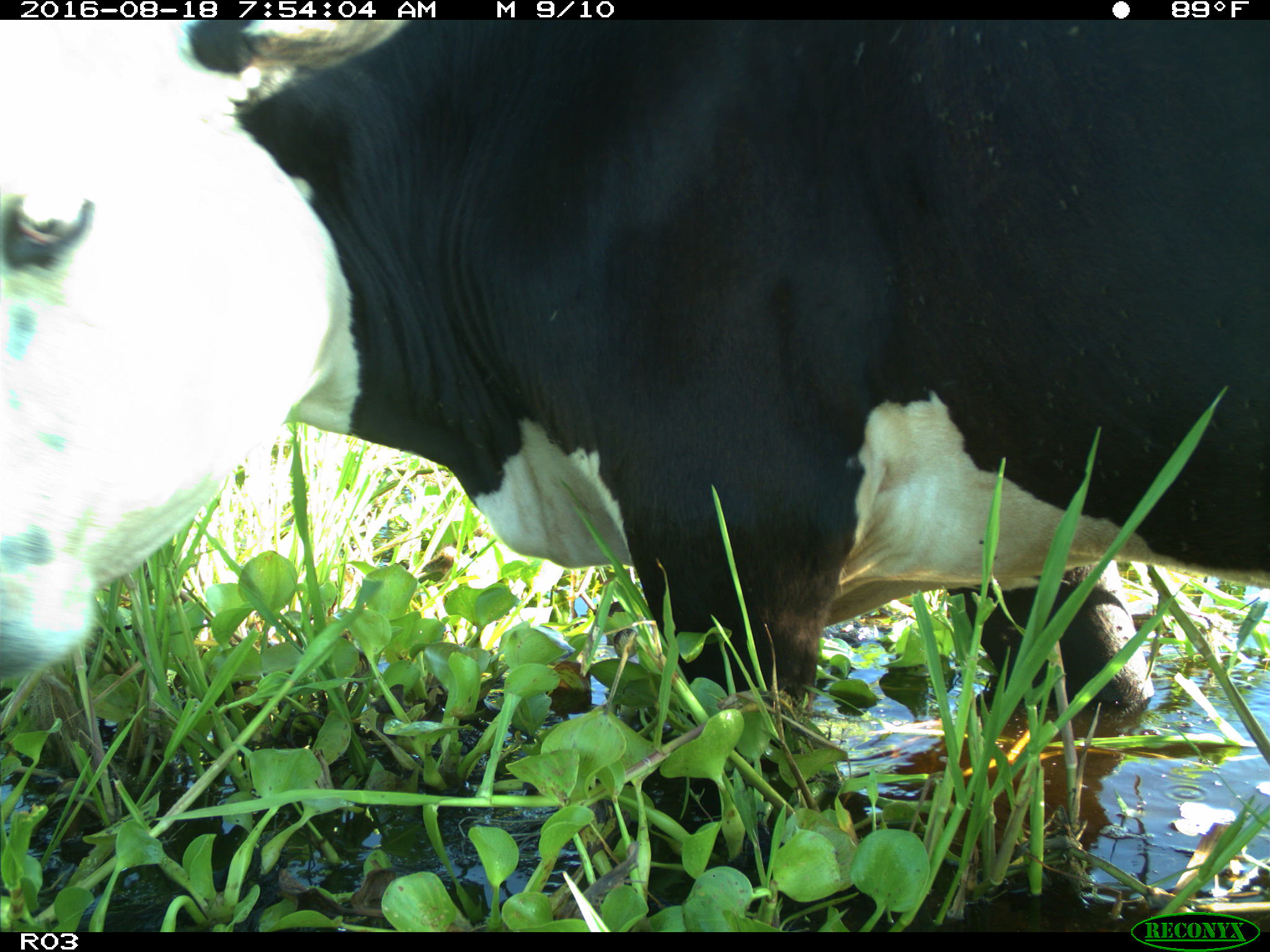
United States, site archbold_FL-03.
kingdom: Animalia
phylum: Chordata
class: Mammalia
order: Artiodactyla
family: Bovidae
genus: Bos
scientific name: Bos taurus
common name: domestic cow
Bos taurus (domestic cow).